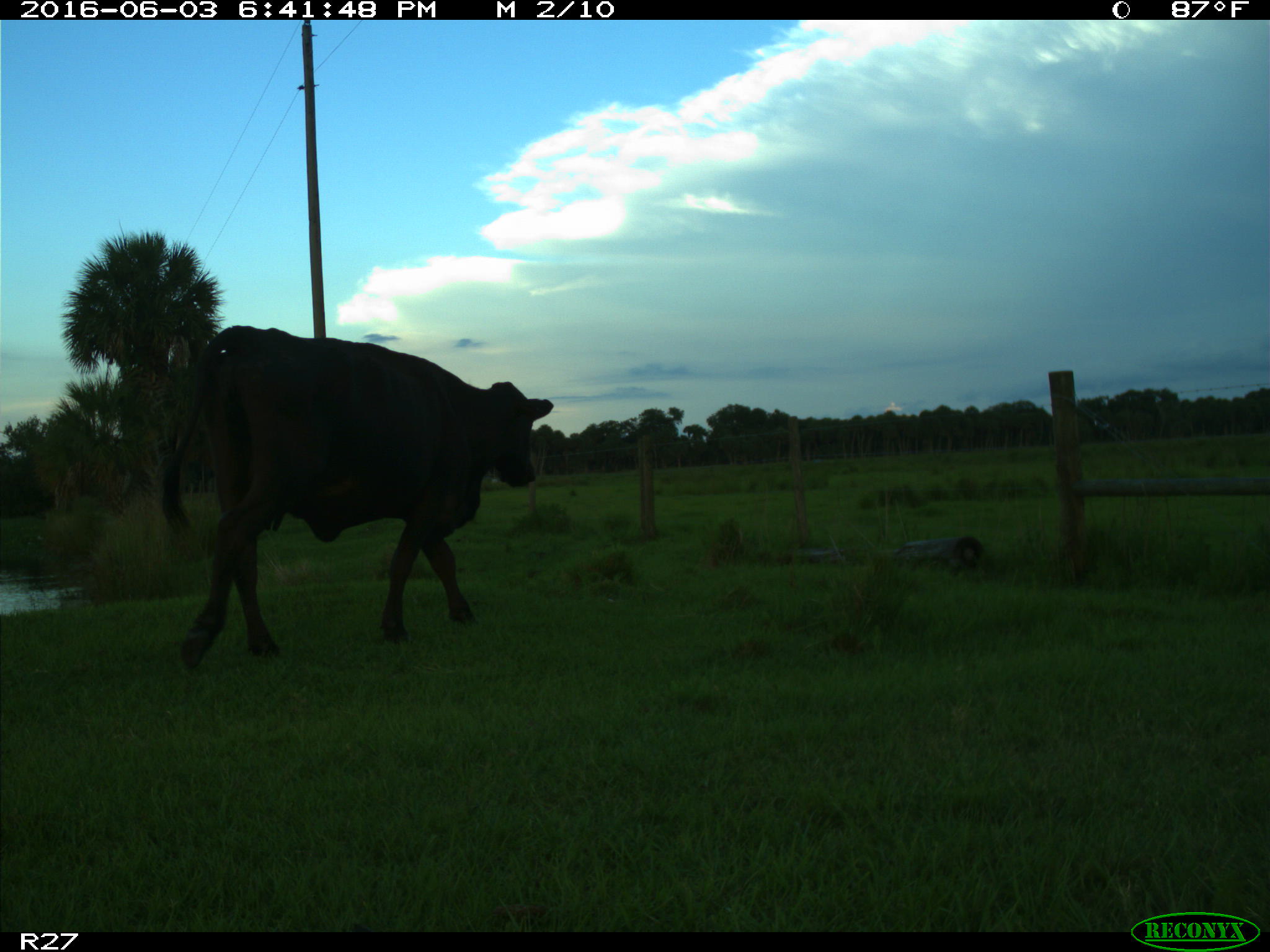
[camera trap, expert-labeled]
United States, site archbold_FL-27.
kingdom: Animalia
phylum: Chordata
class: Mammalia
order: Artiodactyla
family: Bovidae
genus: Bos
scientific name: Bos taurus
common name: domestic cow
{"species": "Bos taurus (domestic cow)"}